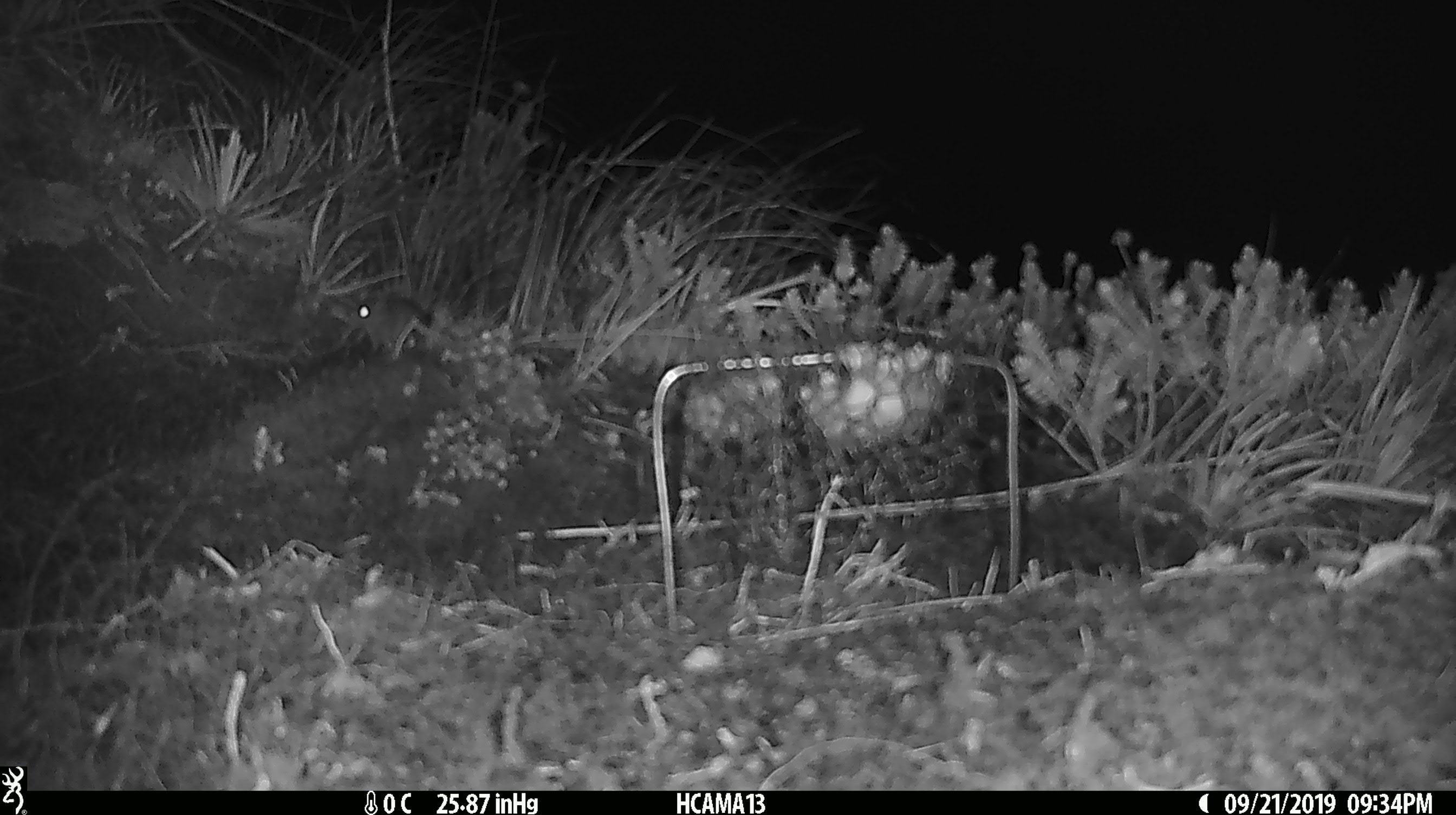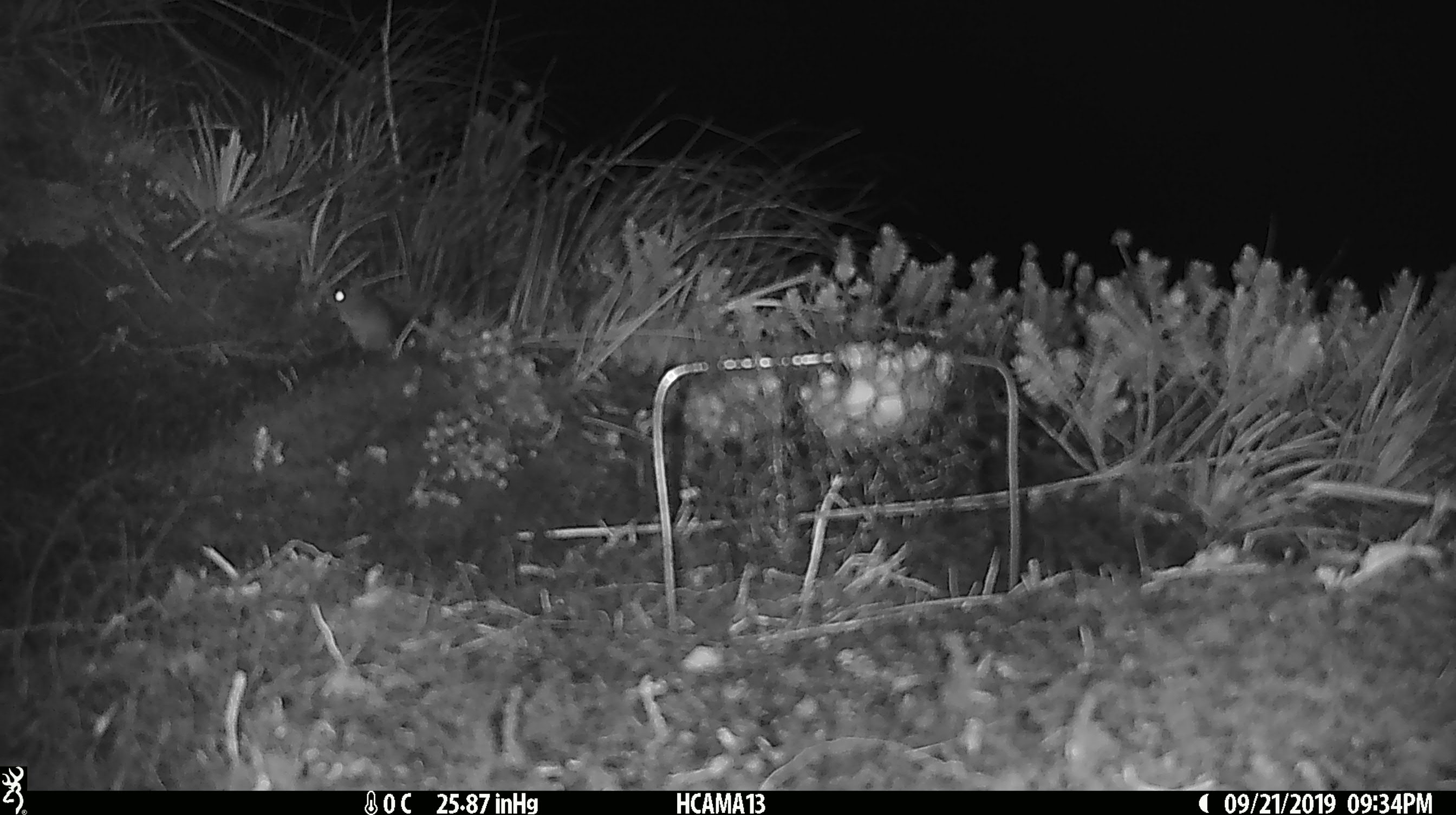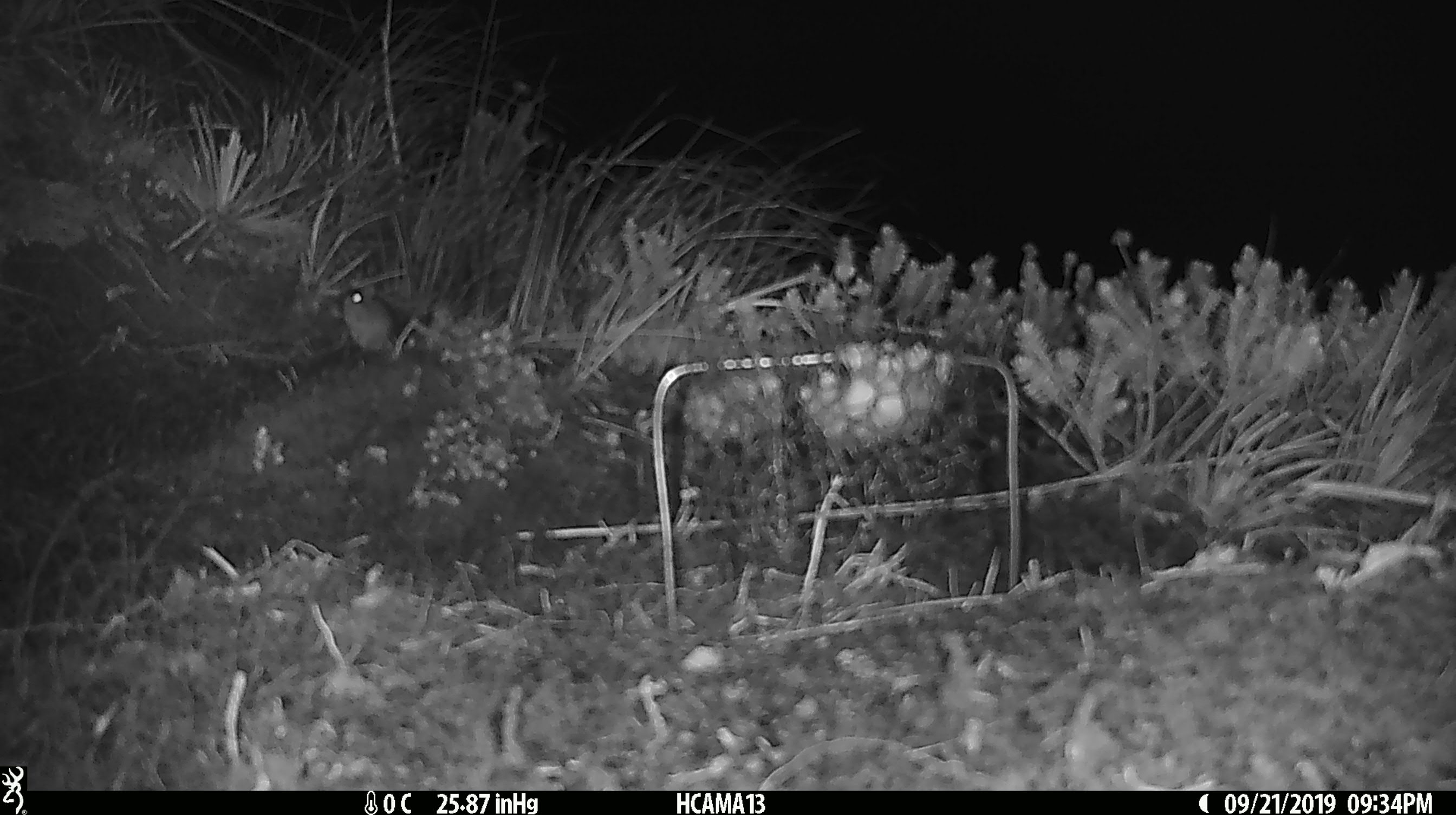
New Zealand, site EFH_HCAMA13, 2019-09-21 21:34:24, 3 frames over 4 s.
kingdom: Animalia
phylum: Chordata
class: Mammalia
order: Rodentia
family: Muridae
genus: Mus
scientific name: Mus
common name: mouse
Mouse (Mus).